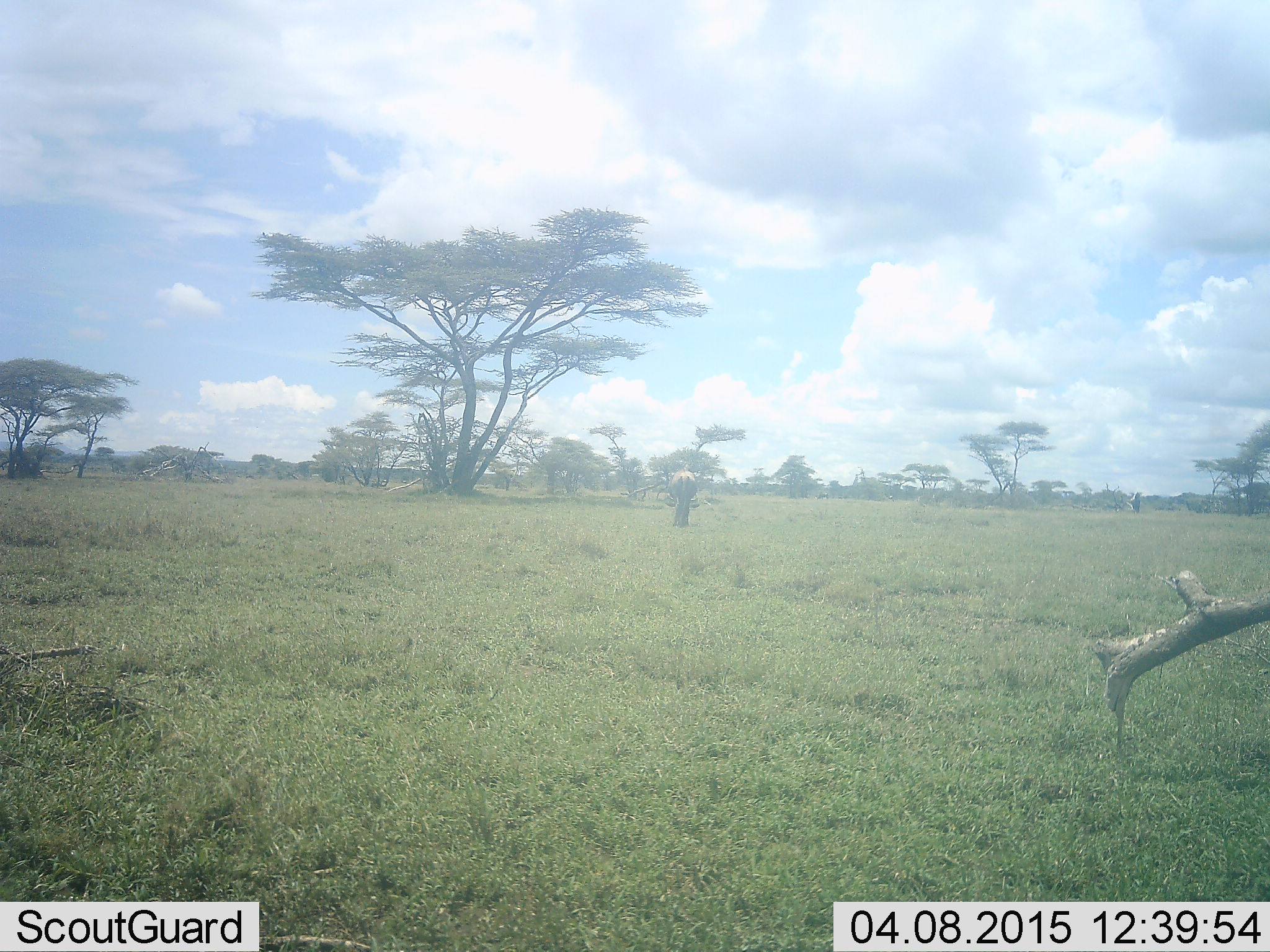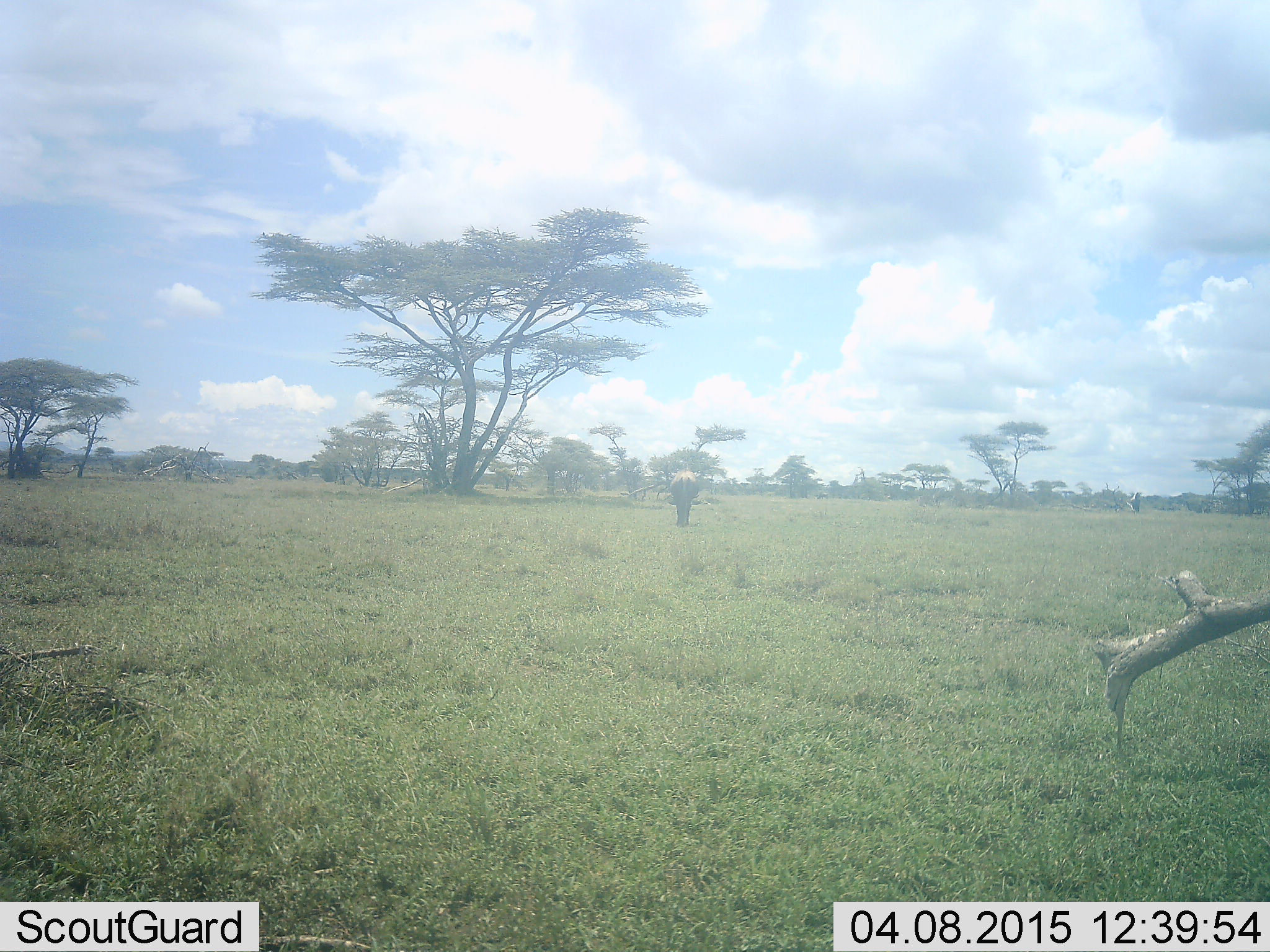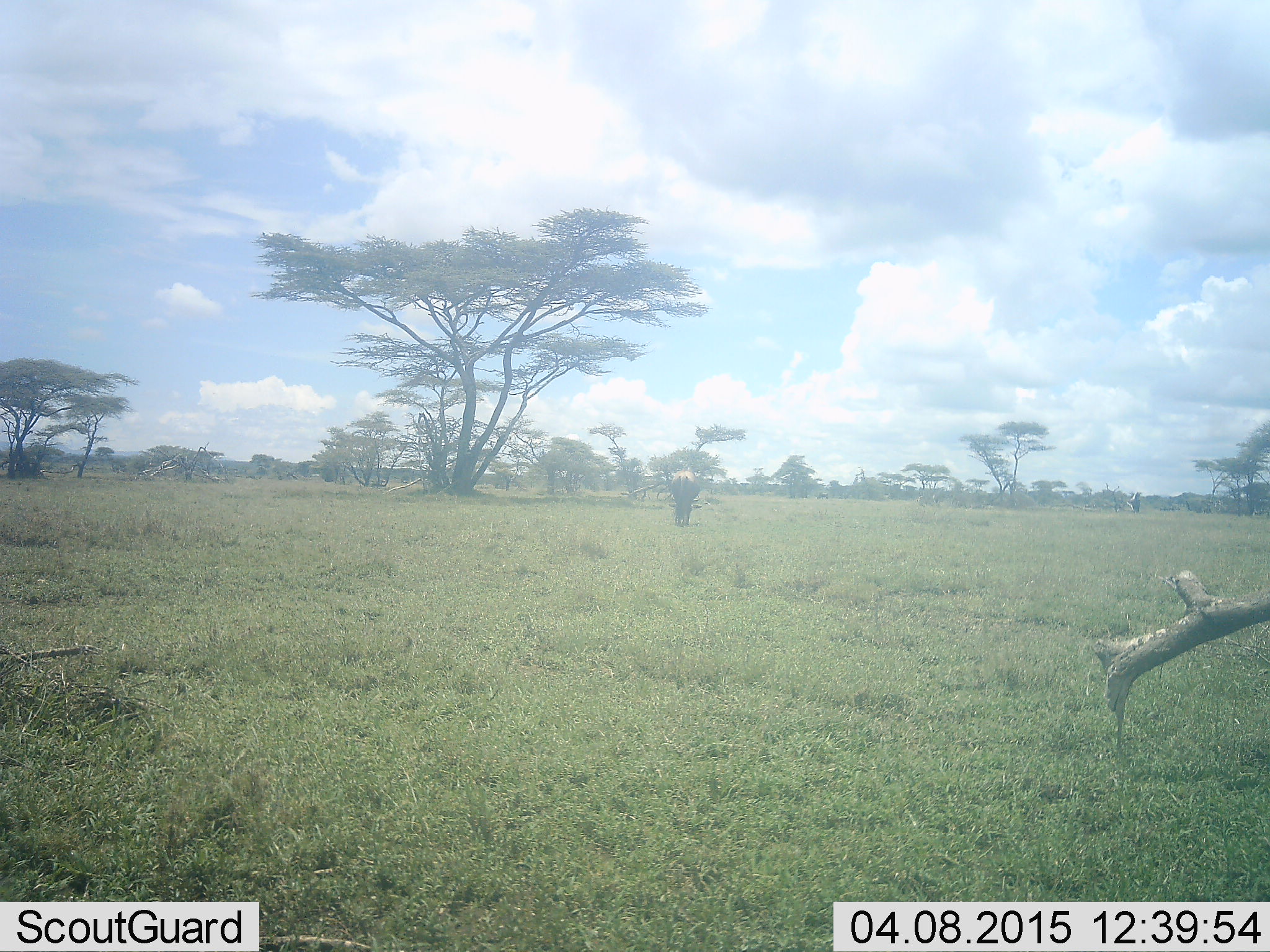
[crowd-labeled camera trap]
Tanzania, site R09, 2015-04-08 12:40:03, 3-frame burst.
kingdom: Animalia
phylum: Chordata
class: Mammalia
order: Artiodactyla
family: Bovidae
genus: Connochaetes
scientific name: Connochaetes taurinus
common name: blue wildebeest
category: wildebeest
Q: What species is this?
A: Wildebeest (blue wildebeest) (Connochaetes taurinus).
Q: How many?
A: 1.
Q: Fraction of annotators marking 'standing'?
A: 33%.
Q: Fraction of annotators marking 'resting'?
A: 0%.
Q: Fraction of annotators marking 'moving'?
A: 0%.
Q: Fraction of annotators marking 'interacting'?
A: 11%.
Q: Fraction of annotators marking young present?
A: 0%.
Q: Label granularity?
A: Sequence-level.